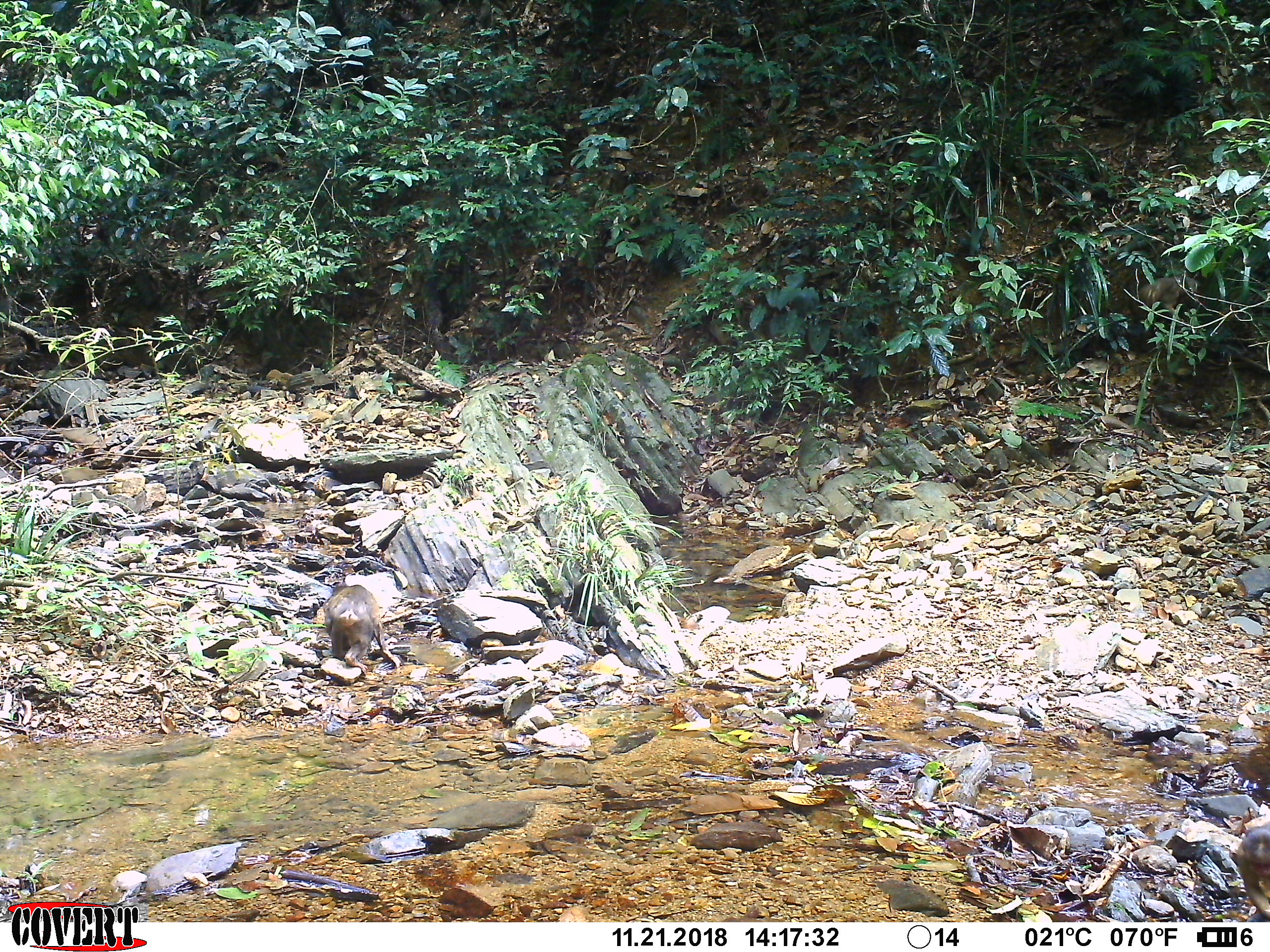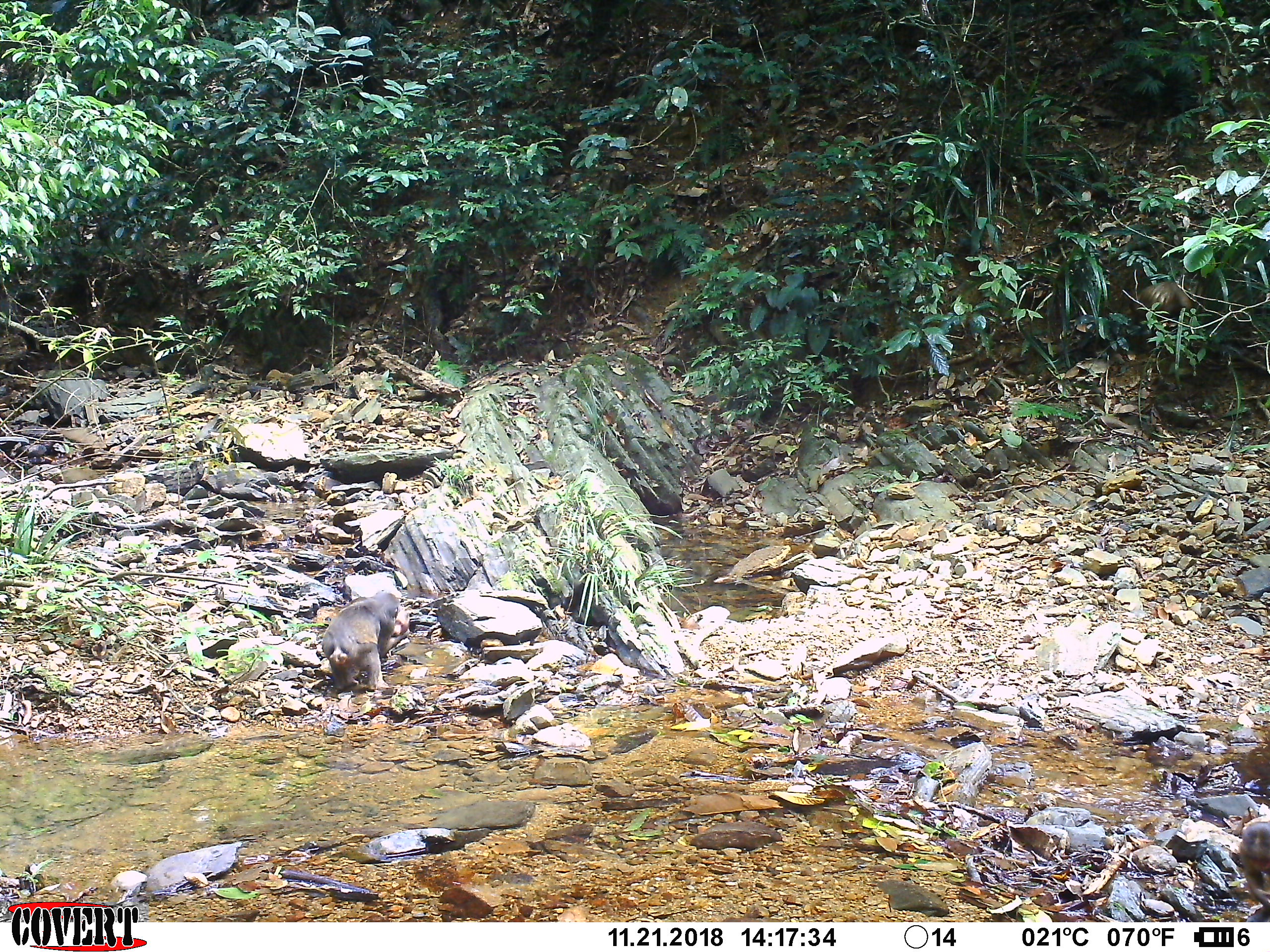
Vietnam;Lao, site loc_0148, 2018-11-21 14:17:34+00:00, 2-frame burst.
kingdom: Animalia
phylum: Chordata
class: Mammalia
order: Primates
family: Cercopithecidae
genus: Macaca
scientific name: Macaca arctoides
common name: stump-tailed macaque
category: stump tailed macaque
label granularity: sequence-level